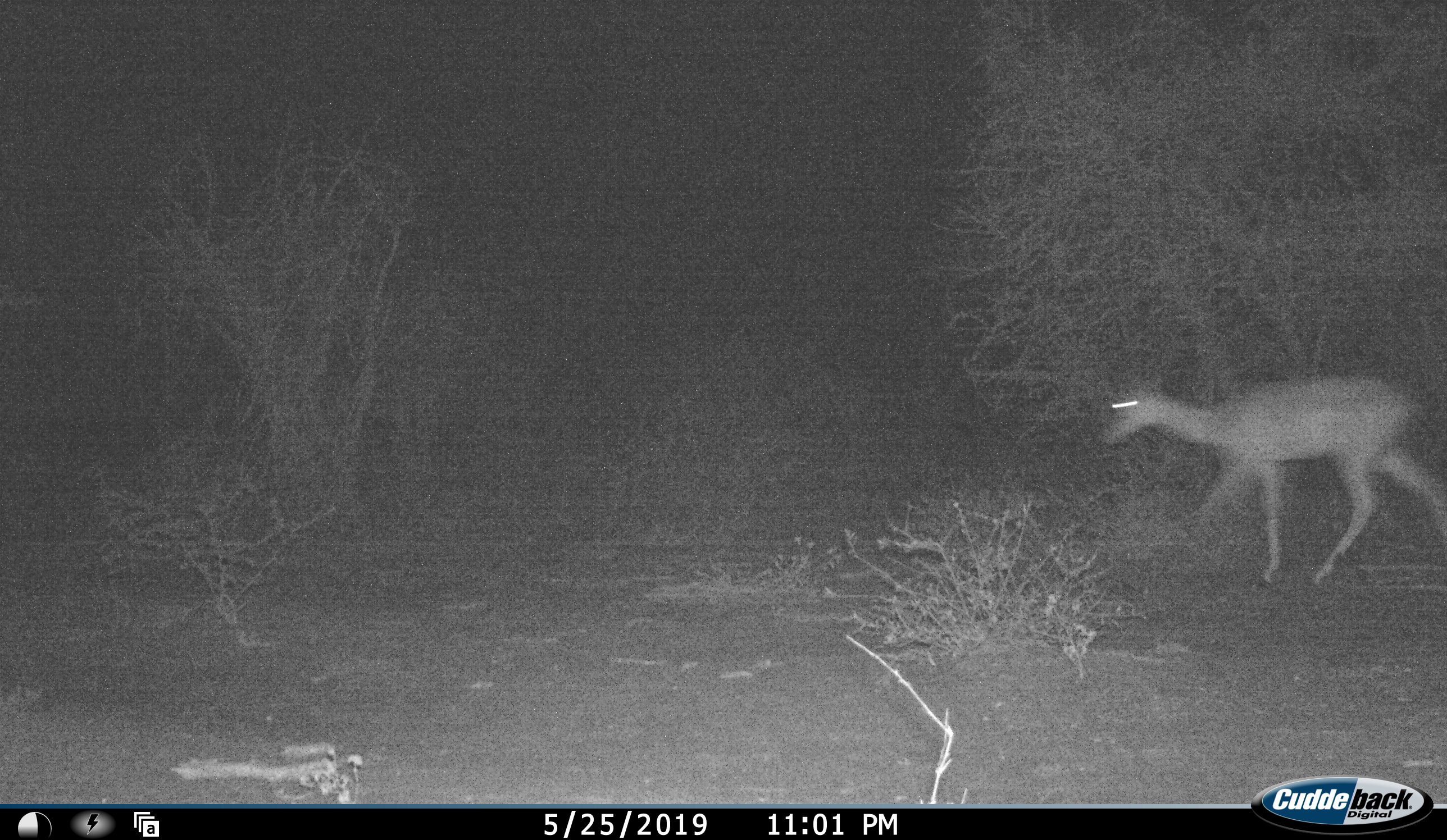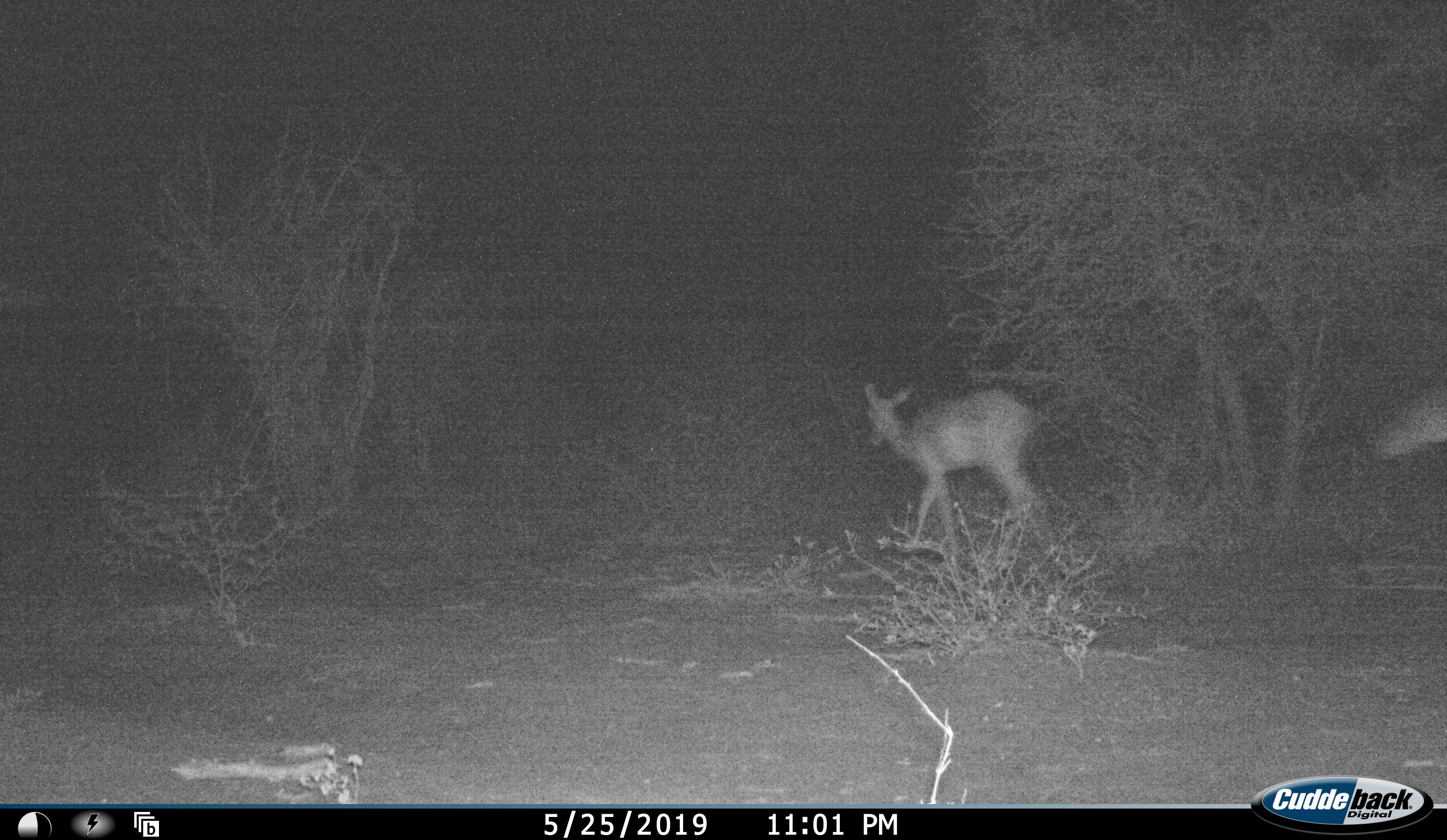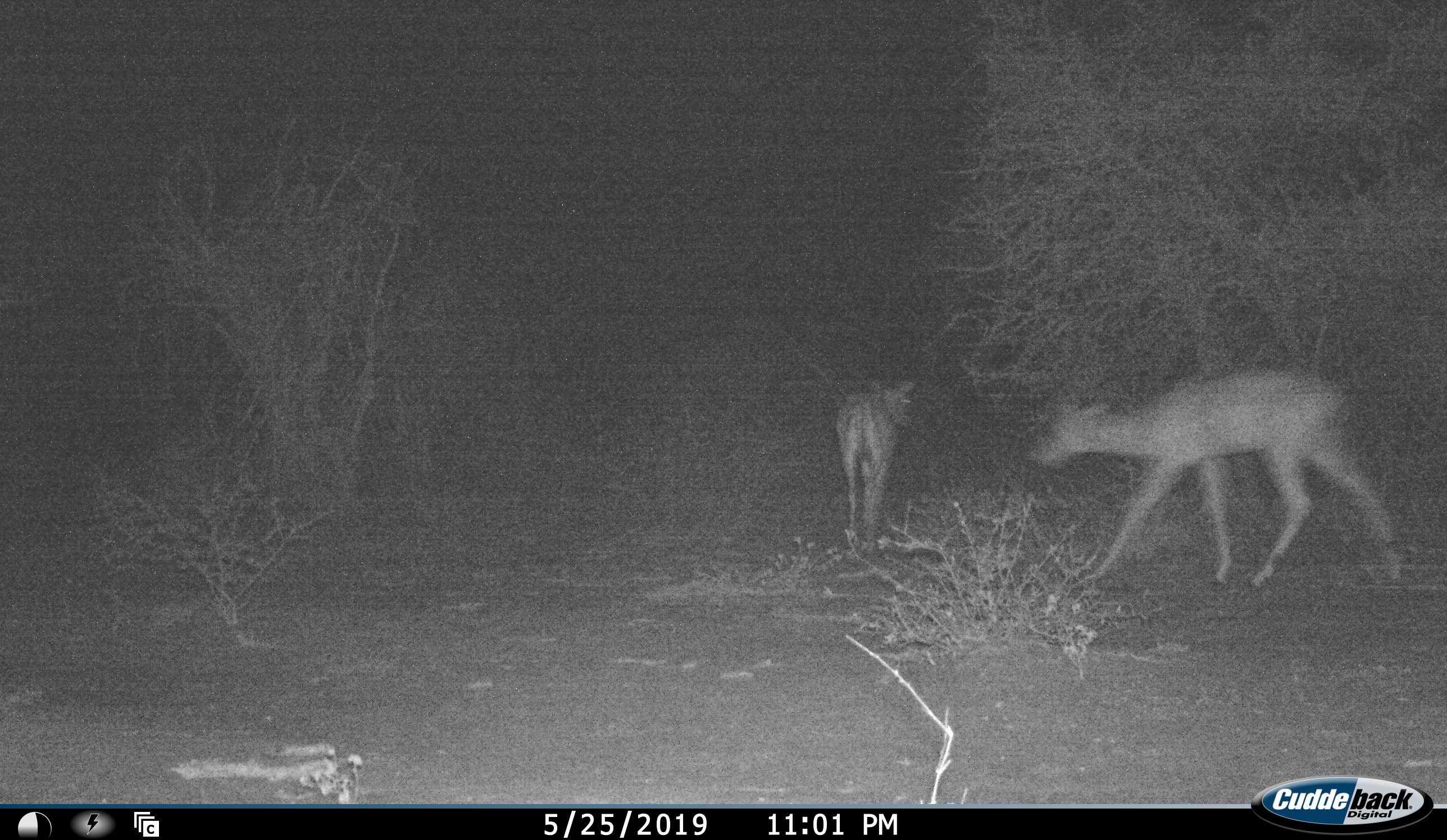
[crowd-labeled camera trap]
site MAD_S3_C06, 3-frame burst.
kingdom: Animalia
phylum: Chordata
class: Mammalia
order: Artiodactyla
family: Bovidae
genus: Aepyceros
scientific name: Aepyceros melampus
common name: impala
Impala (Aepyceros melampus), count 2. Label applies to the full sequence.